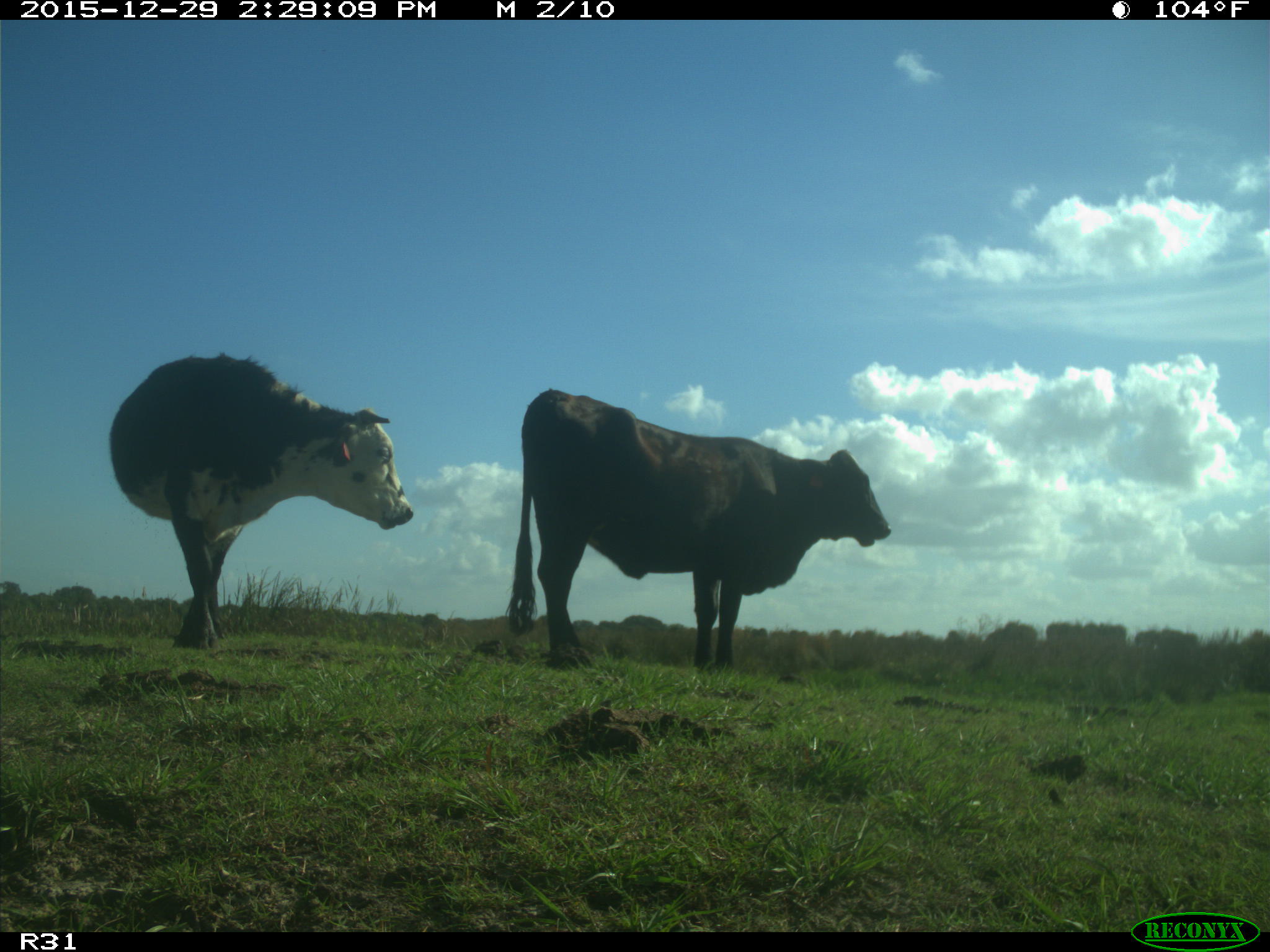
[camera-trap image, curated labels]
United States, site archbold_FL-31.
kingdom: Animalia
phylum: Chordata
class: Mammalia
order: Artiodactyla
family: Bovidae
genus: Bos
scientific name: Bos taurus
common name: domestic cow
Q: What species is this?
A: Bos taurus (domestic cow).